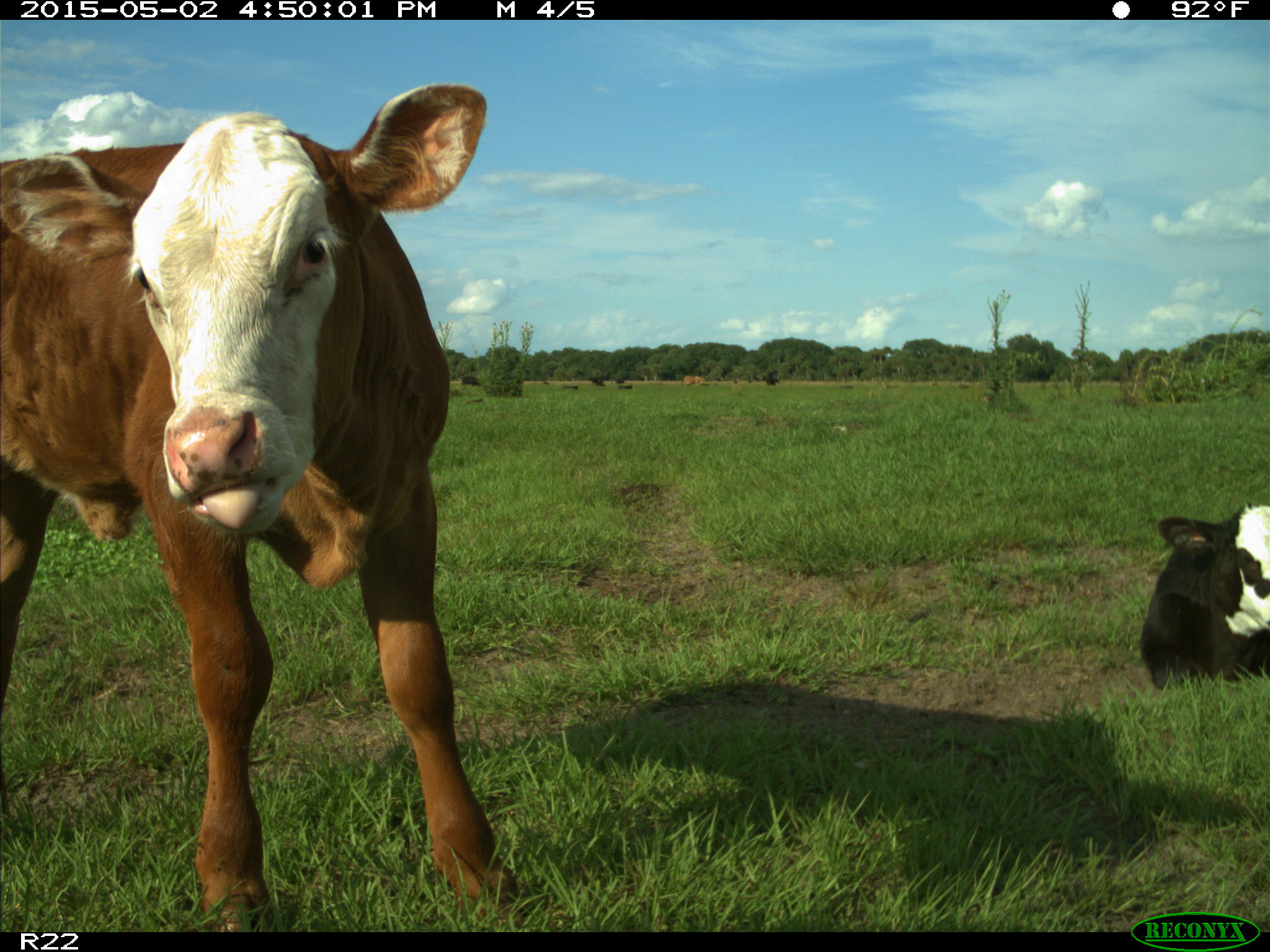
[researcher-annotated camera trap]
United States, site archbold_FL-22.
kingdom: Animalia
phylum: Chordata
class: Mammalia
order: Artiodactyla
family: Bovidae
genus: Bos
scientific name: Bos taurus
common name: domestic cow